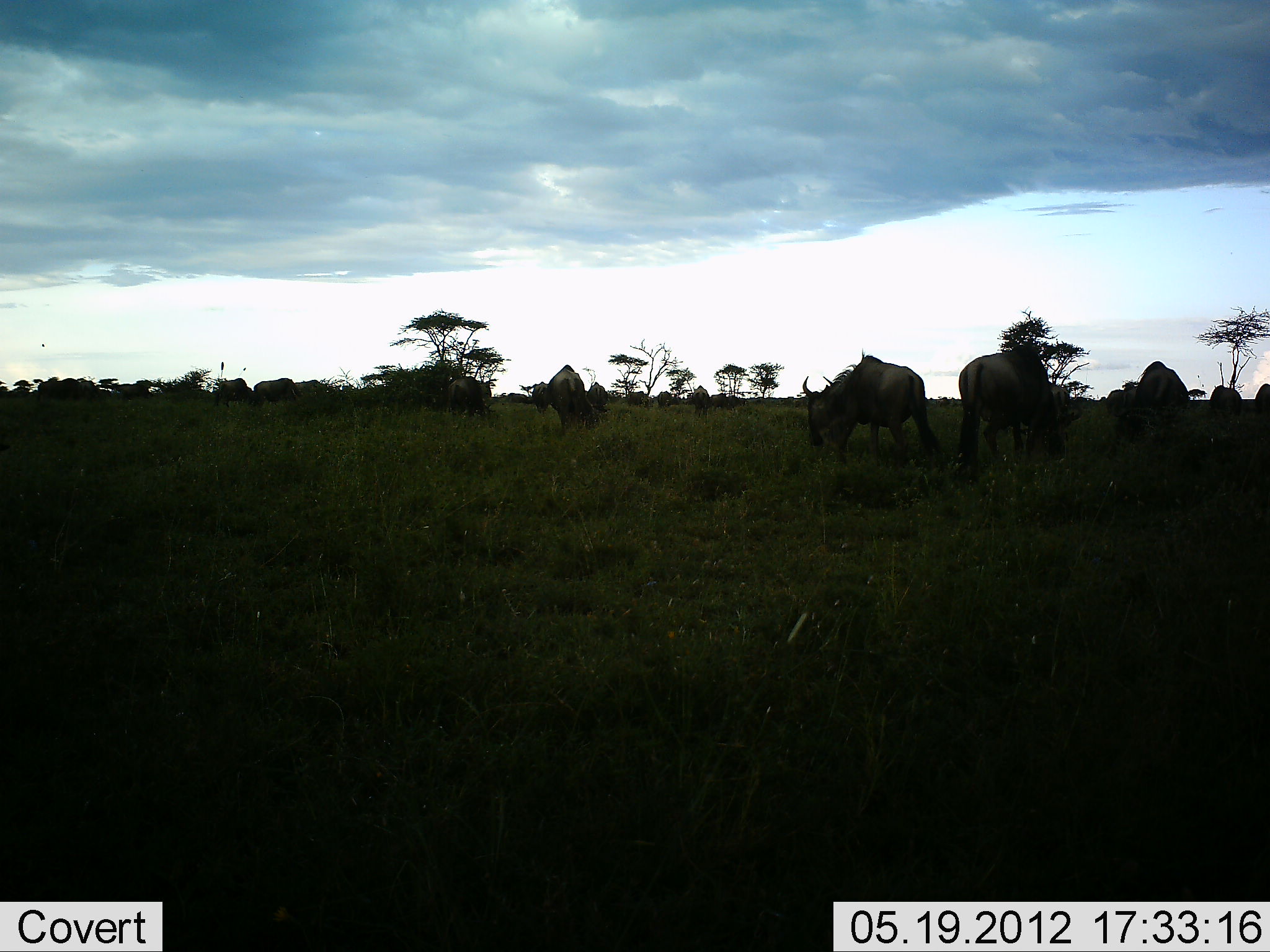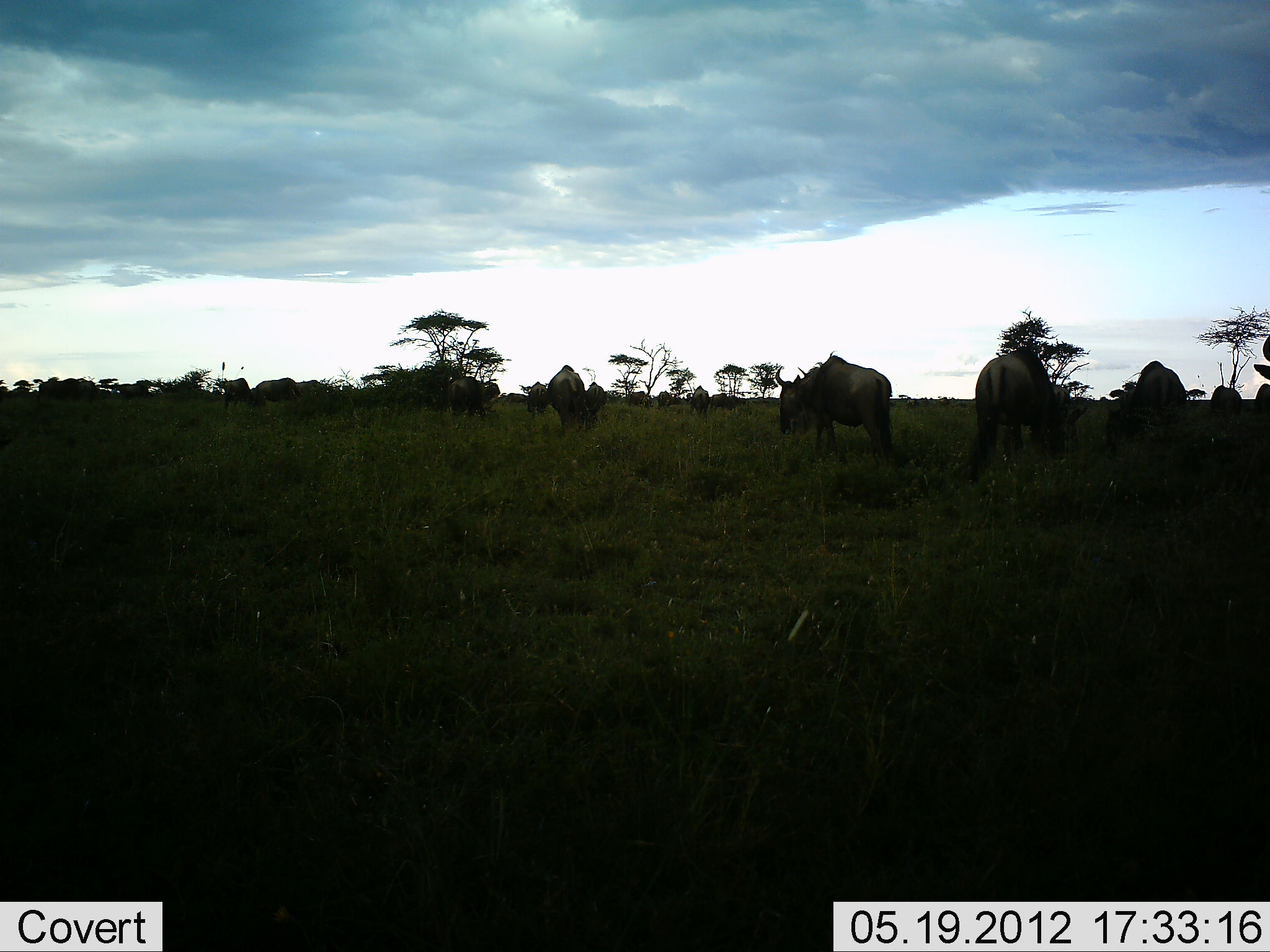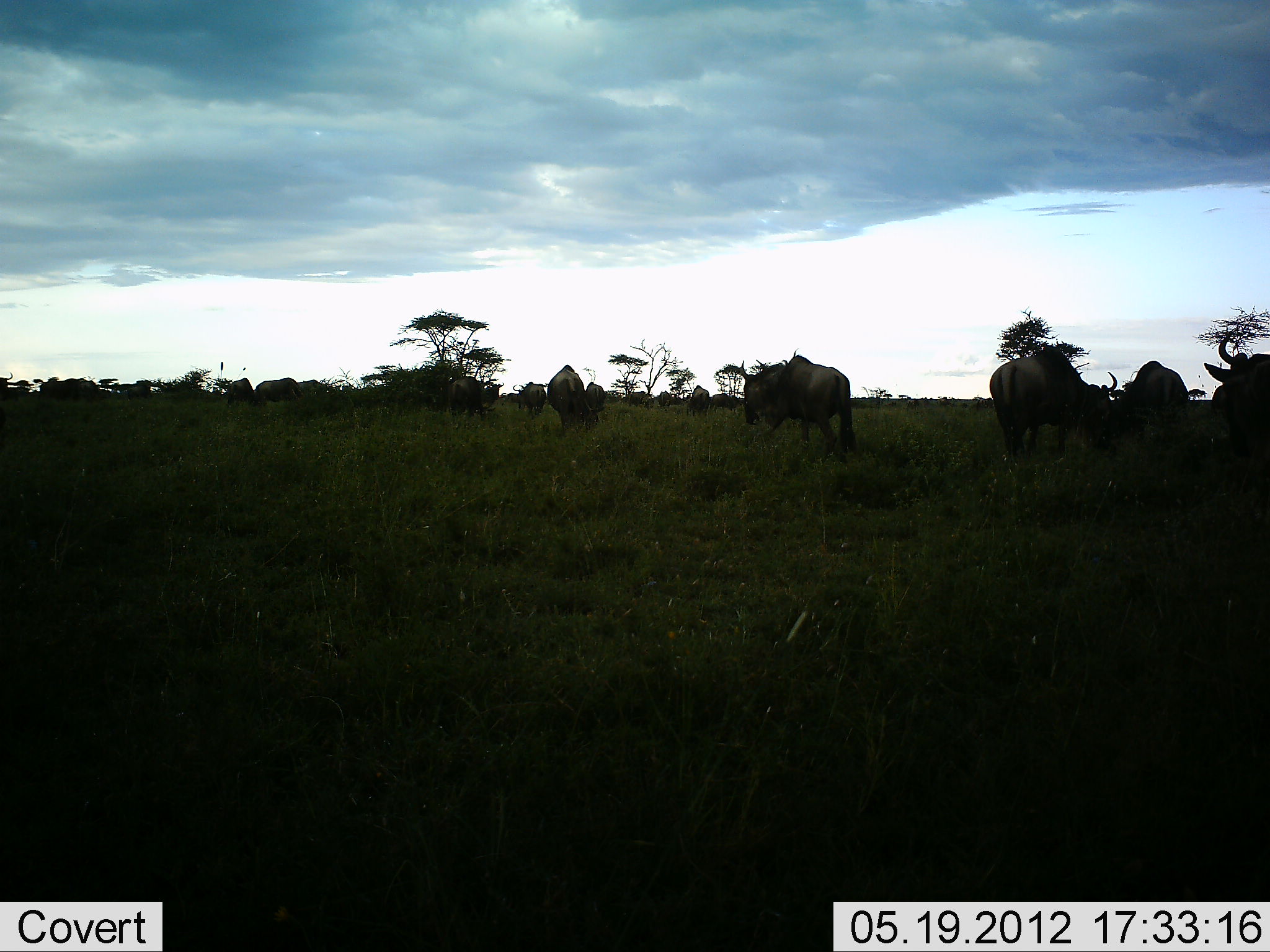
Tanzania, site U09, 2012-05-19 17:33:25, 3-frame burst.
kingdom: Animalia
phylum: Chordata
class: Mammalia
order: Artiodactyla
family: Bovidae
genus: Connochaetes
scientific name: Connochaetes taurinus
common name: blue wildebeest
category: wildebeest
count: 11-50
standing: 60%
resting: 0%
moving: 40%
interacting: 0%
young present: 0%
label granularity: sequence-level